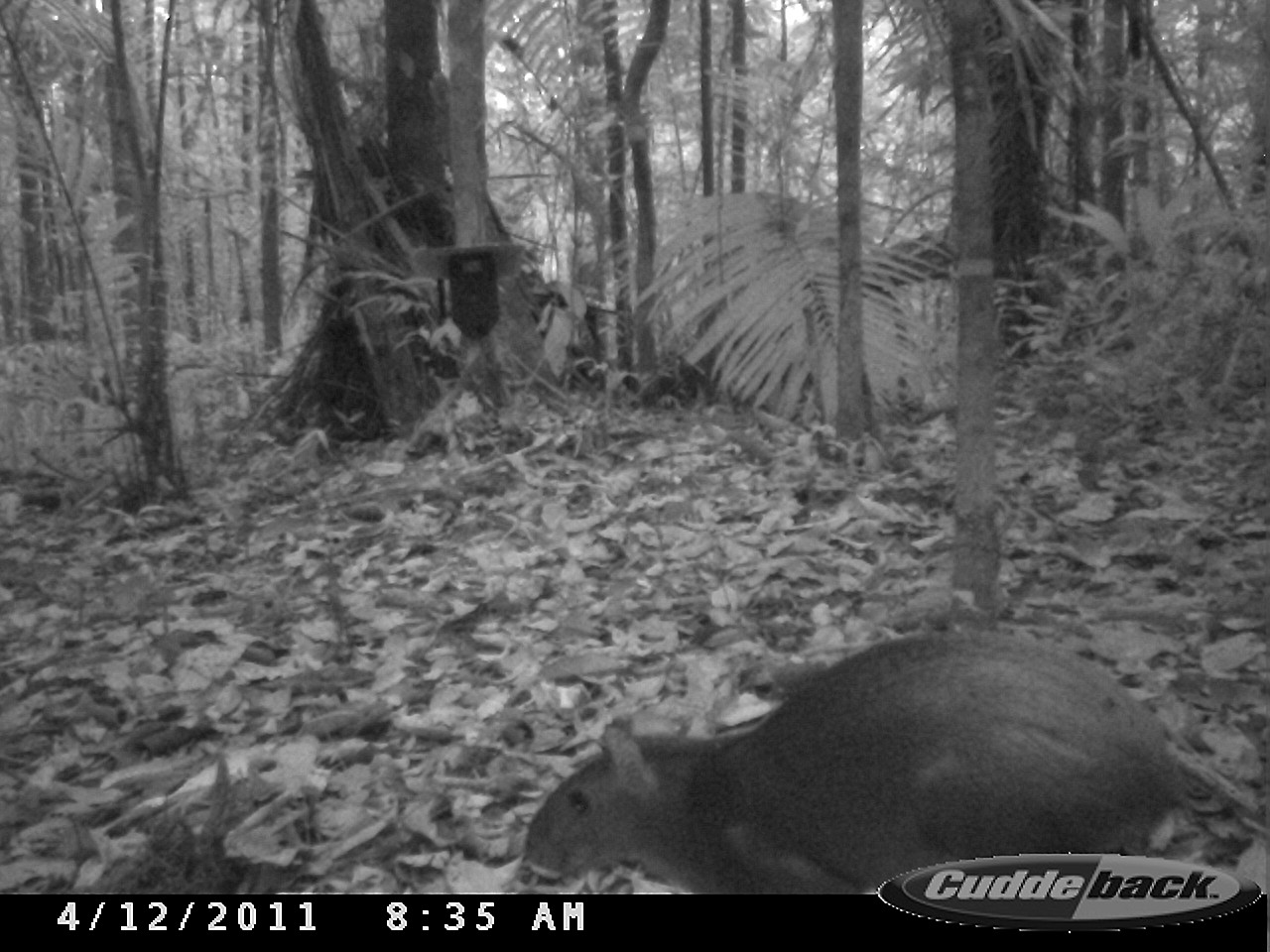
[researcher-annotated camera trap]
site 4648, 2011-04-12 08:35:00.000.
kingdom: Animalia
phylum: Chordata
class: Mammalia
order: Rodentia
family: Dasyproctidae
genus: Dasyprocta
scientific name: Dasyprocta leporina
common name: red-rumped agouti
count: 1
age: adult